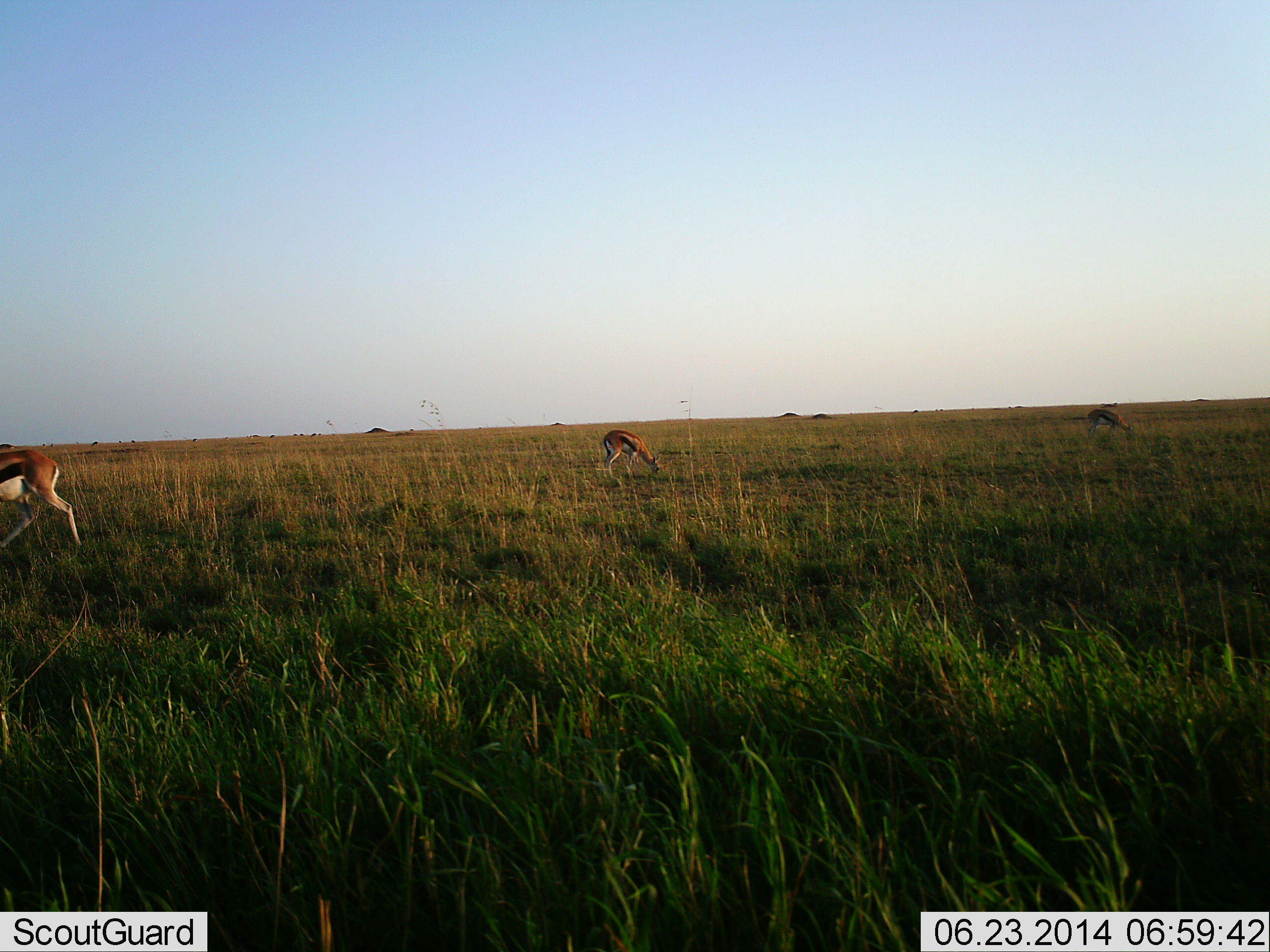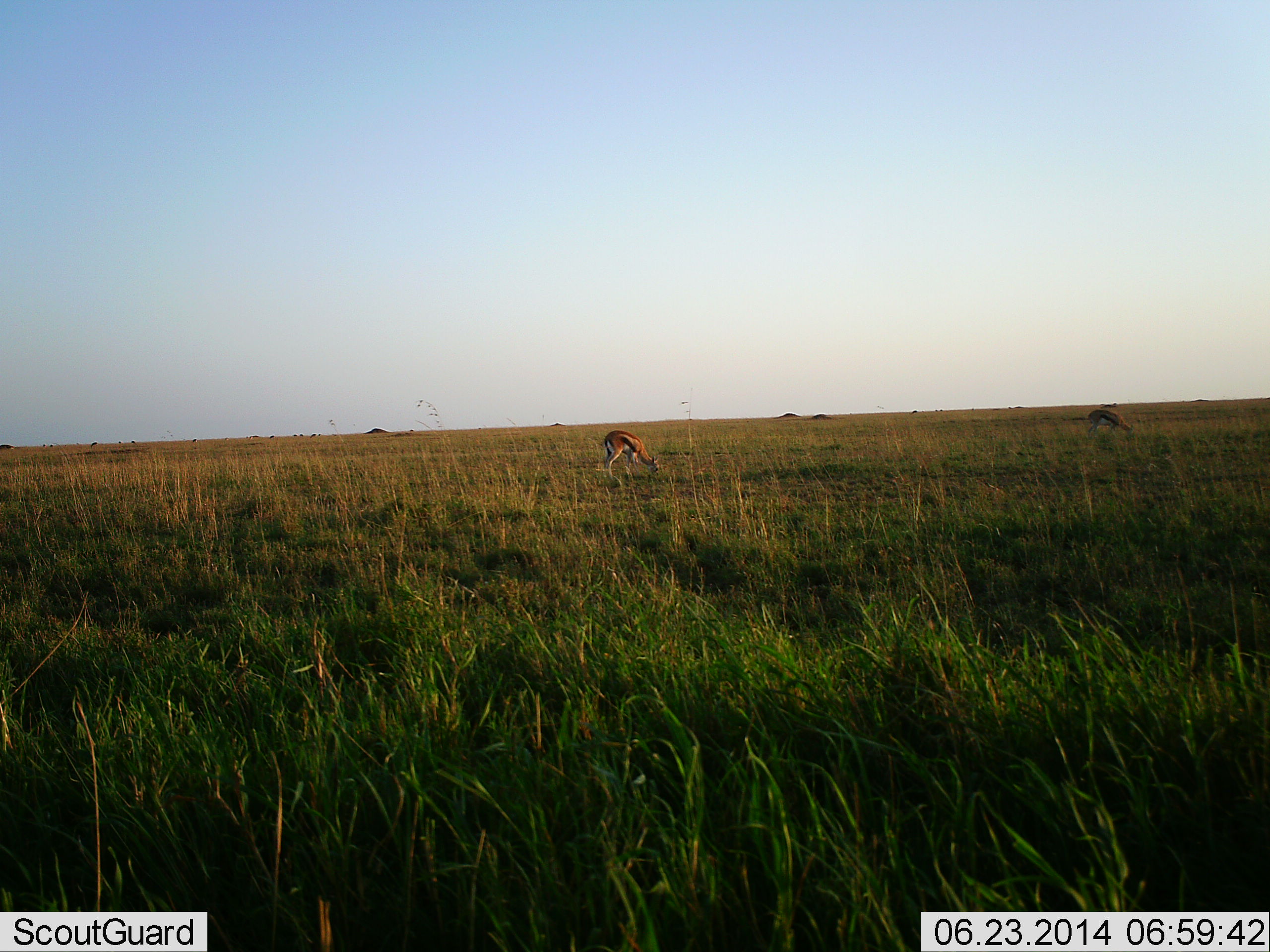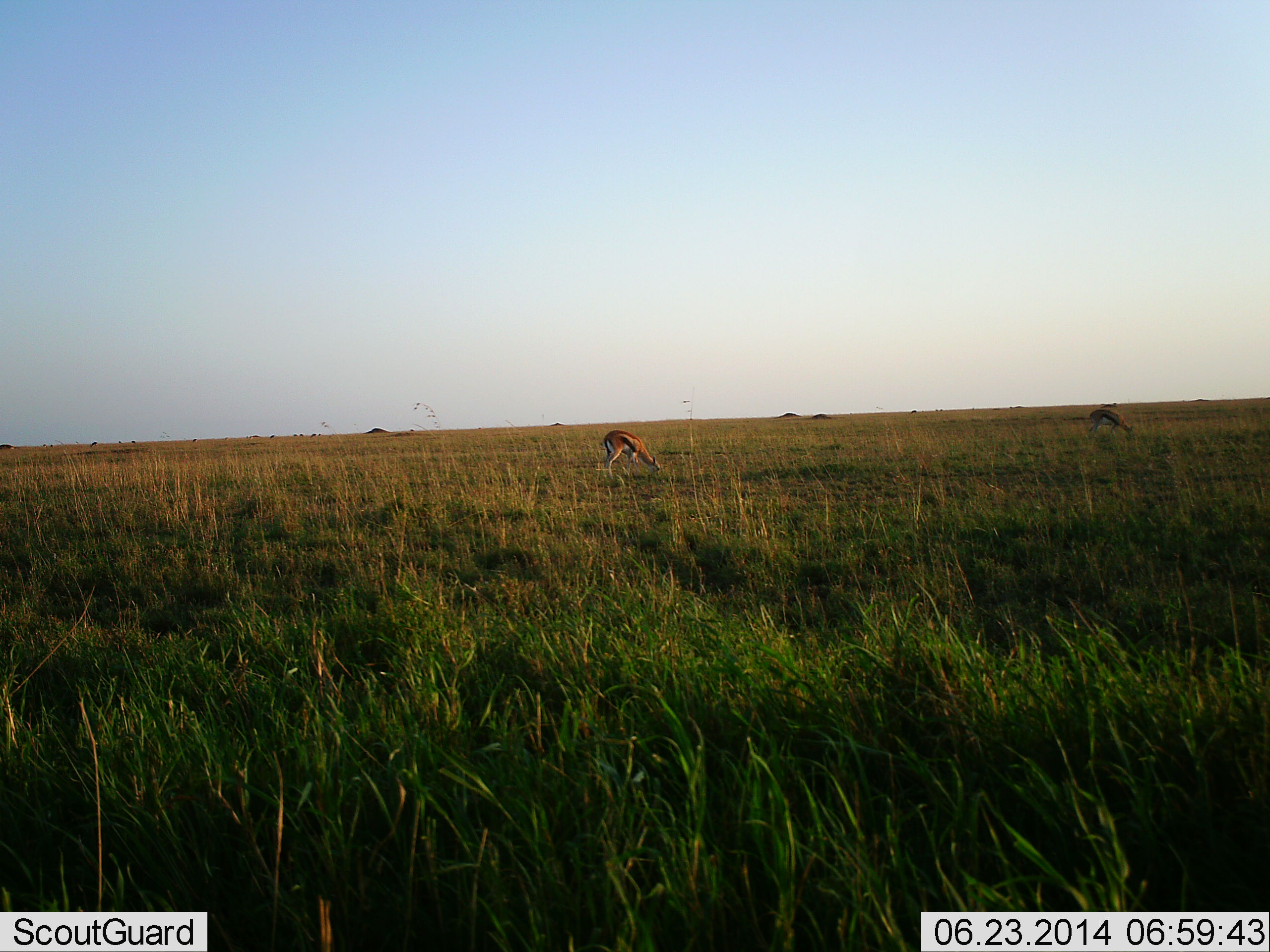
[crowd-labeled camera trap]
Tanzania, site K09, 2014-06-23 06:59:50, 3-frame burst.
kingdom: Animalia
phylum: Chordata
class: Mammalia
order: Artiodactyla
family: Bovidae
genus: Eudorcas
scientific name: Eudorcas thomsonii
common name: thomson's gazelle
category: gazellethomsons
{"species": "gazellethomsons (thomson's gazelle) (Eudorcas thomsonii)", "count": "3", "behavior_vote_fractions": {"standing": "30%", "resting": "0%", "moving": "70%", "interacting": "0%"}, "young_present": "0%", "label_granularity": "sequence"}